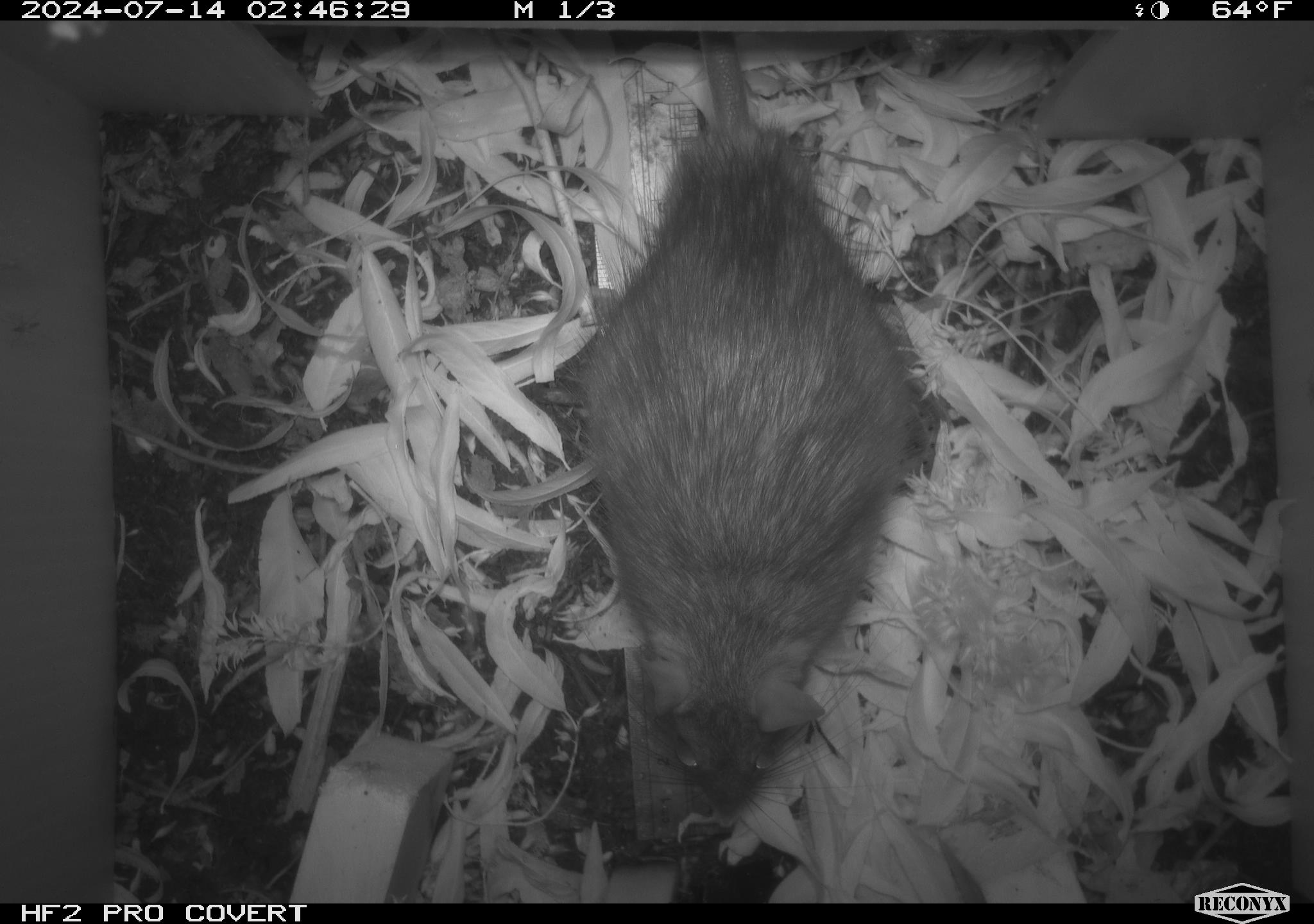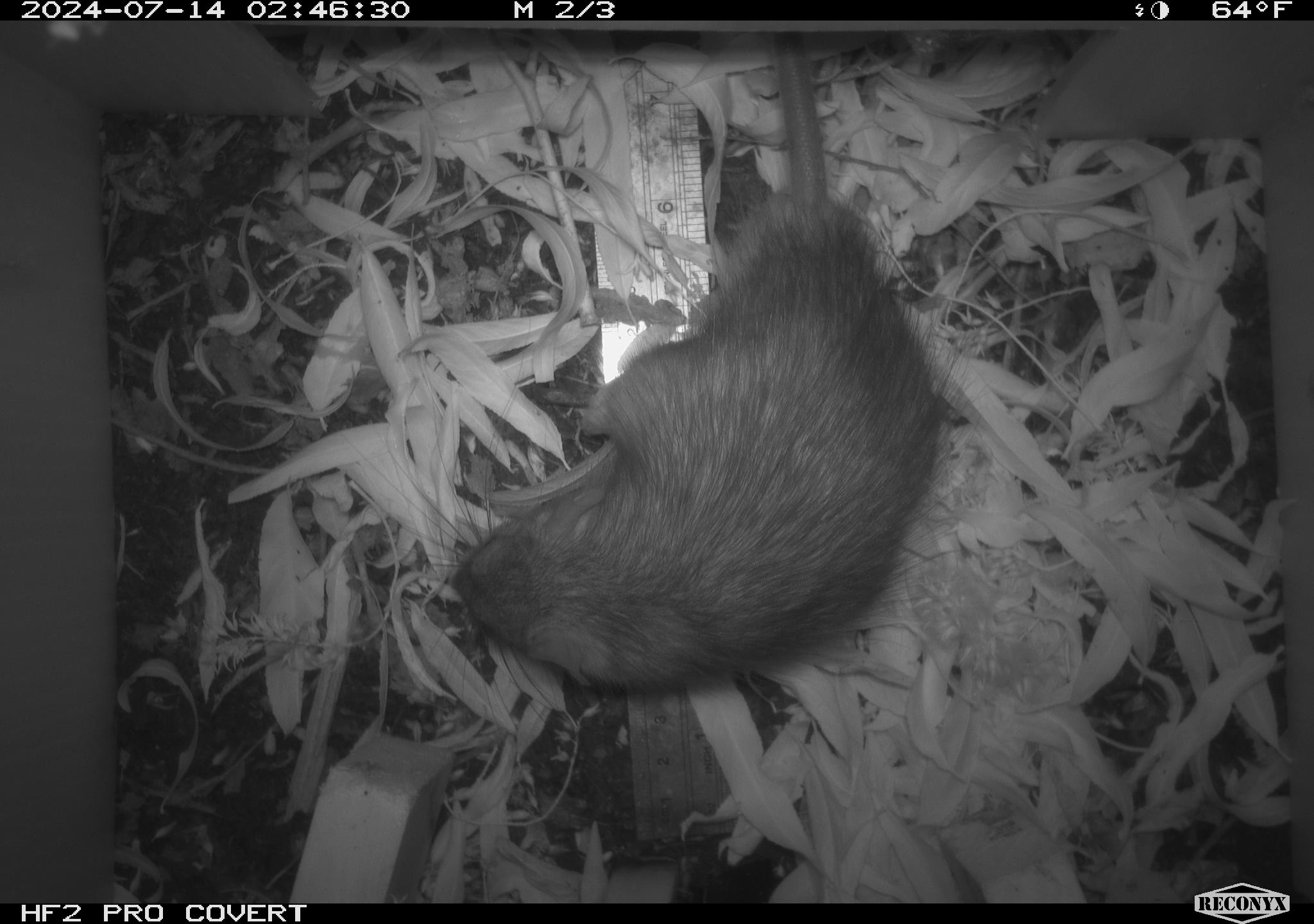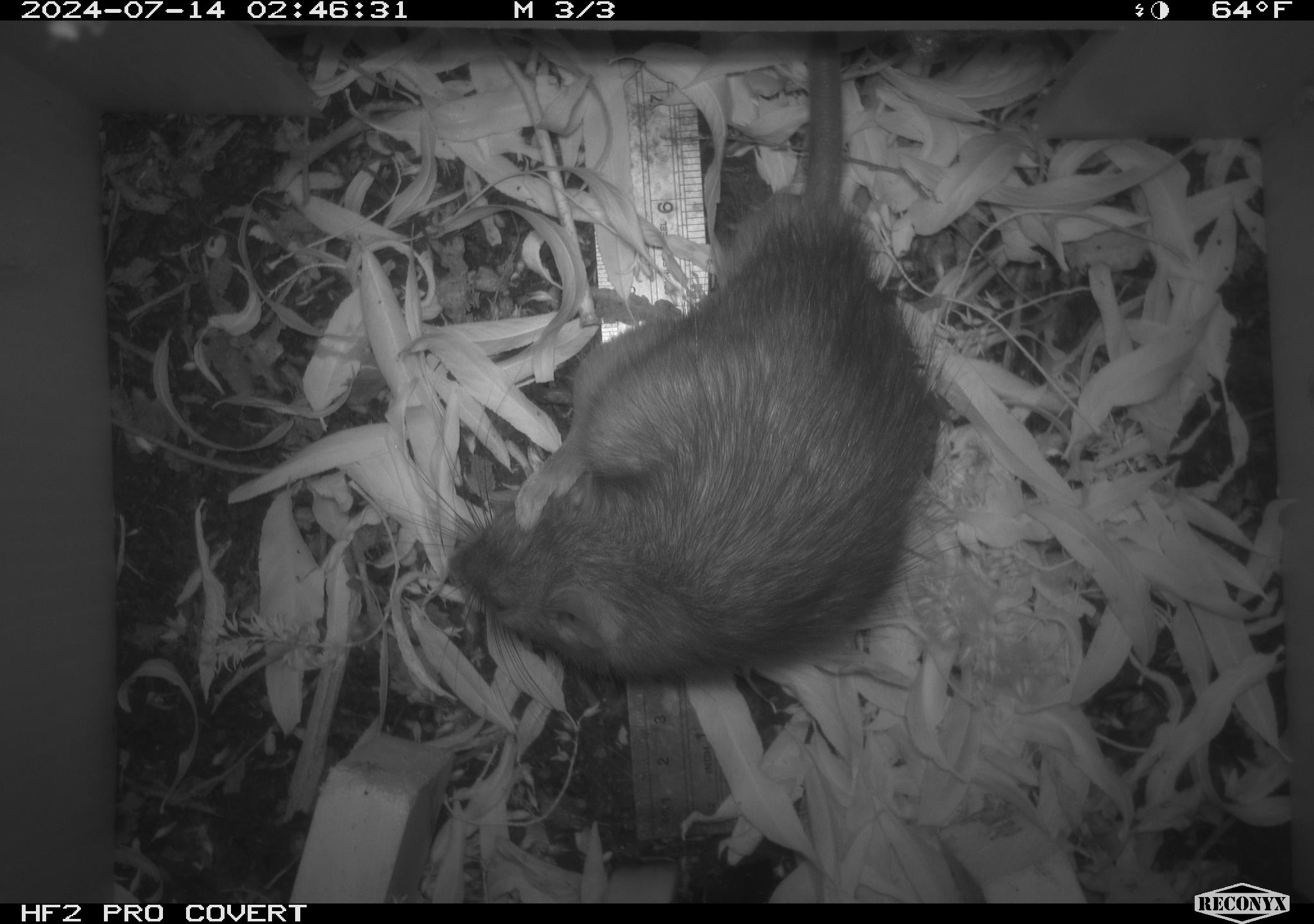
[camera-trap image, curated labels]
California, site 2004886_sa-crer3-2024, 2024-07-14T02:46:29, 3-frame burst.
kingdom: Animalia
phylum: Chordata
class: Mammalia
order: Rodentia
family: Muridae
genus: Rattus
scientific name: Rattus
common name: rat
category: rattus species